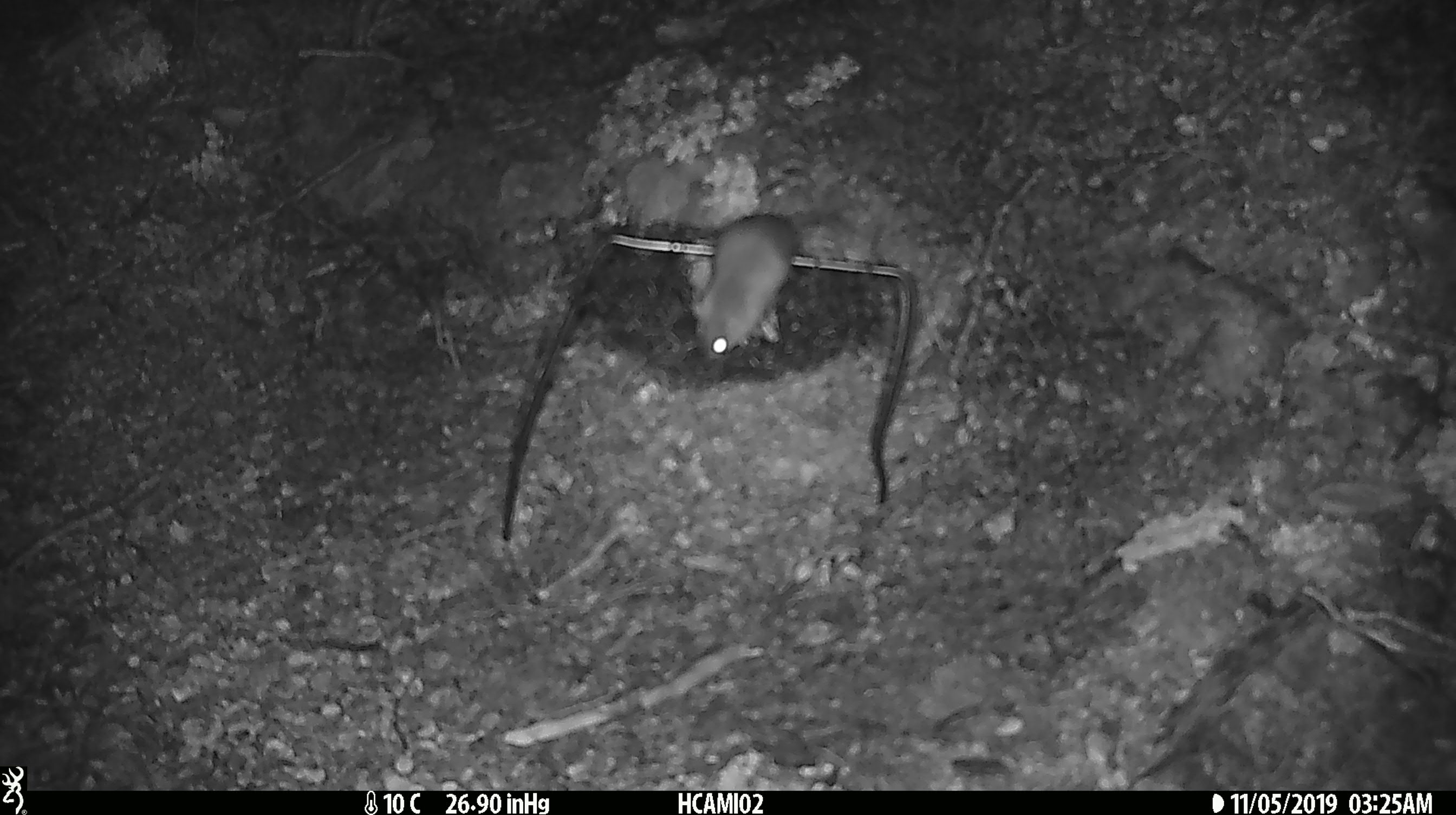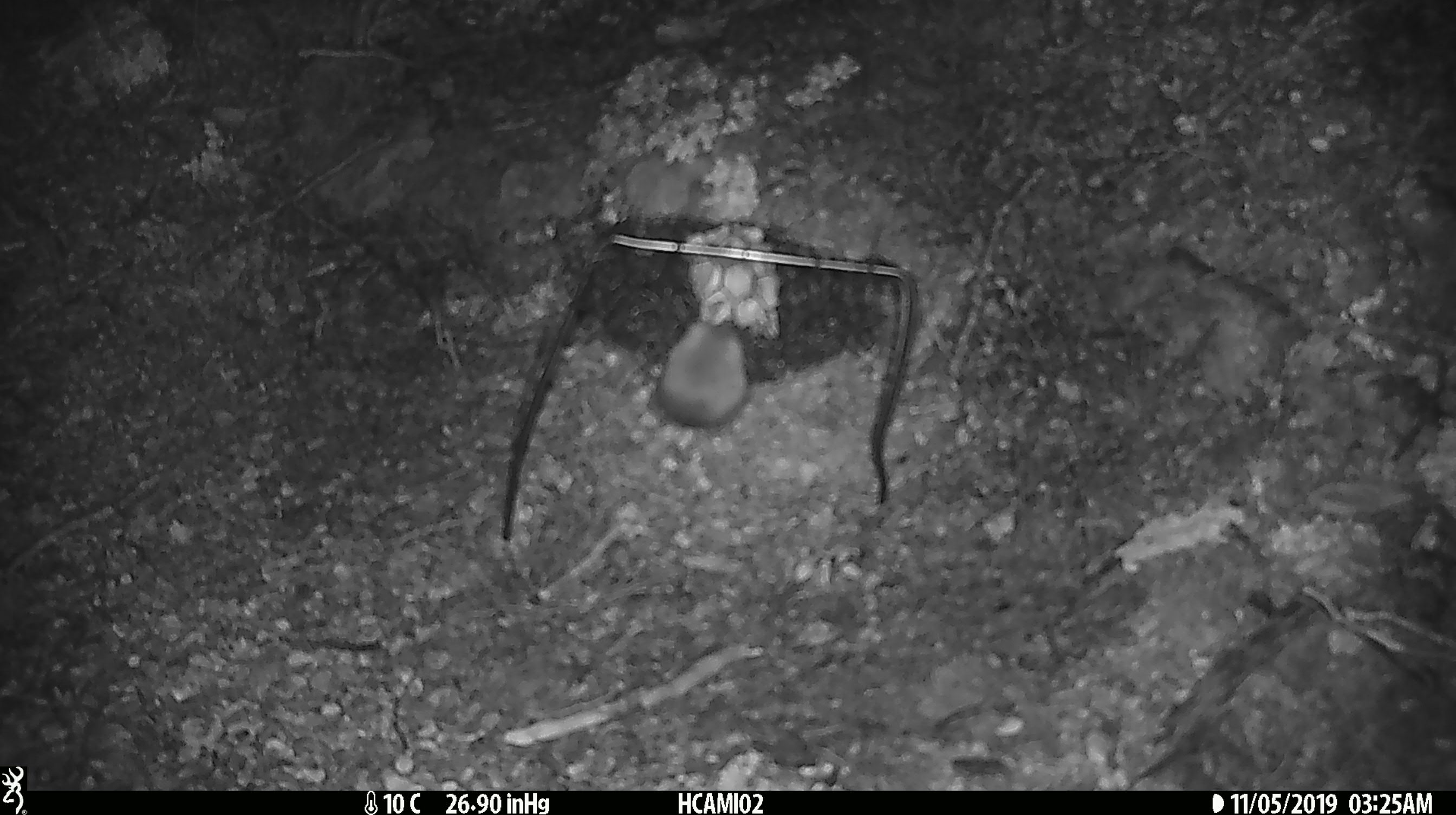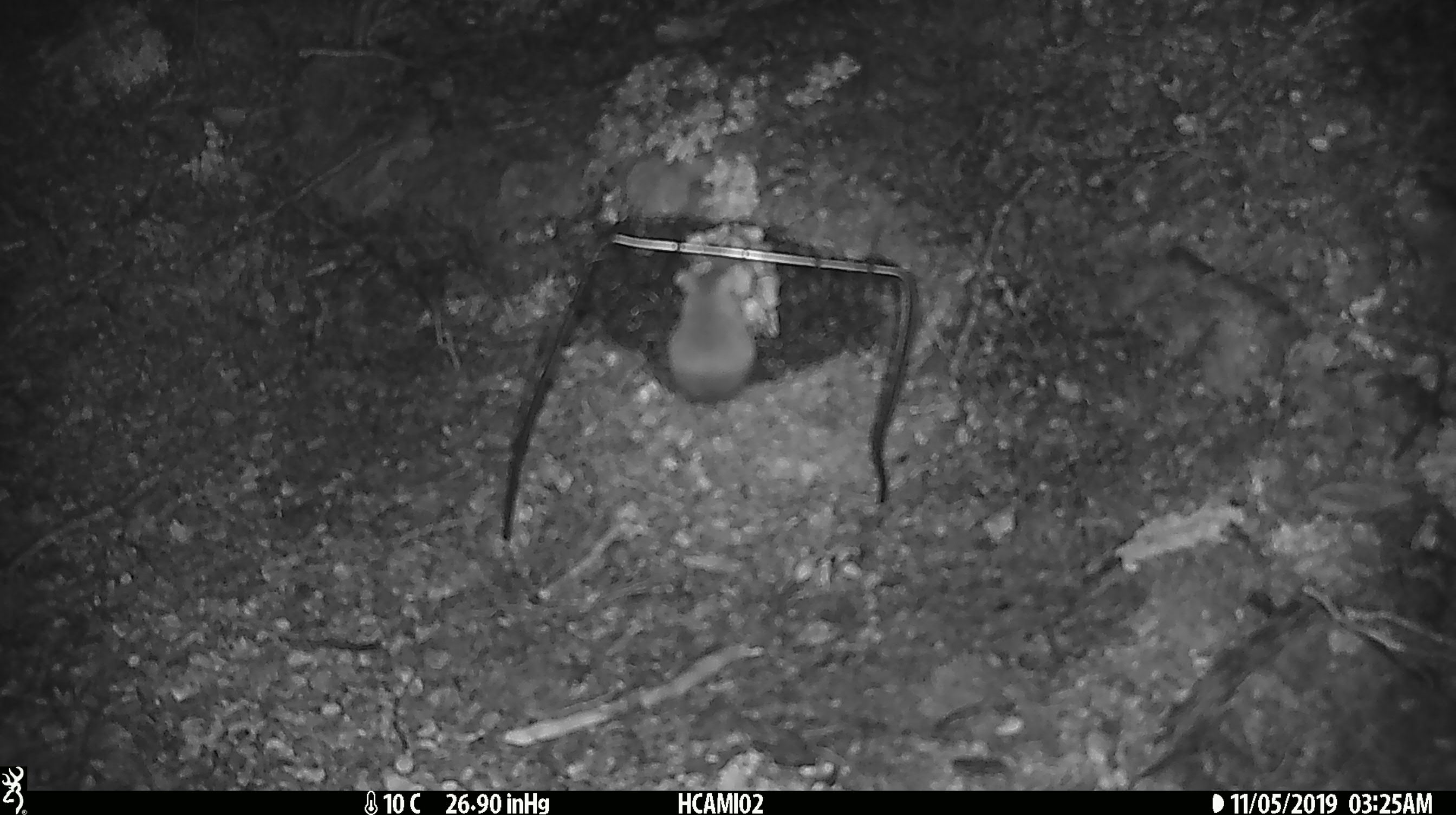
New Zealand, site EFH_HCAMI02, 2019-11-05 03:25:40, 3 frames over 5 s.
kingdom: Animalia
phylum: Chordata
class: Mammalia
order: Rodentia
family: Muridae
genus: Mus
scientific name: Mus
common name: mouse